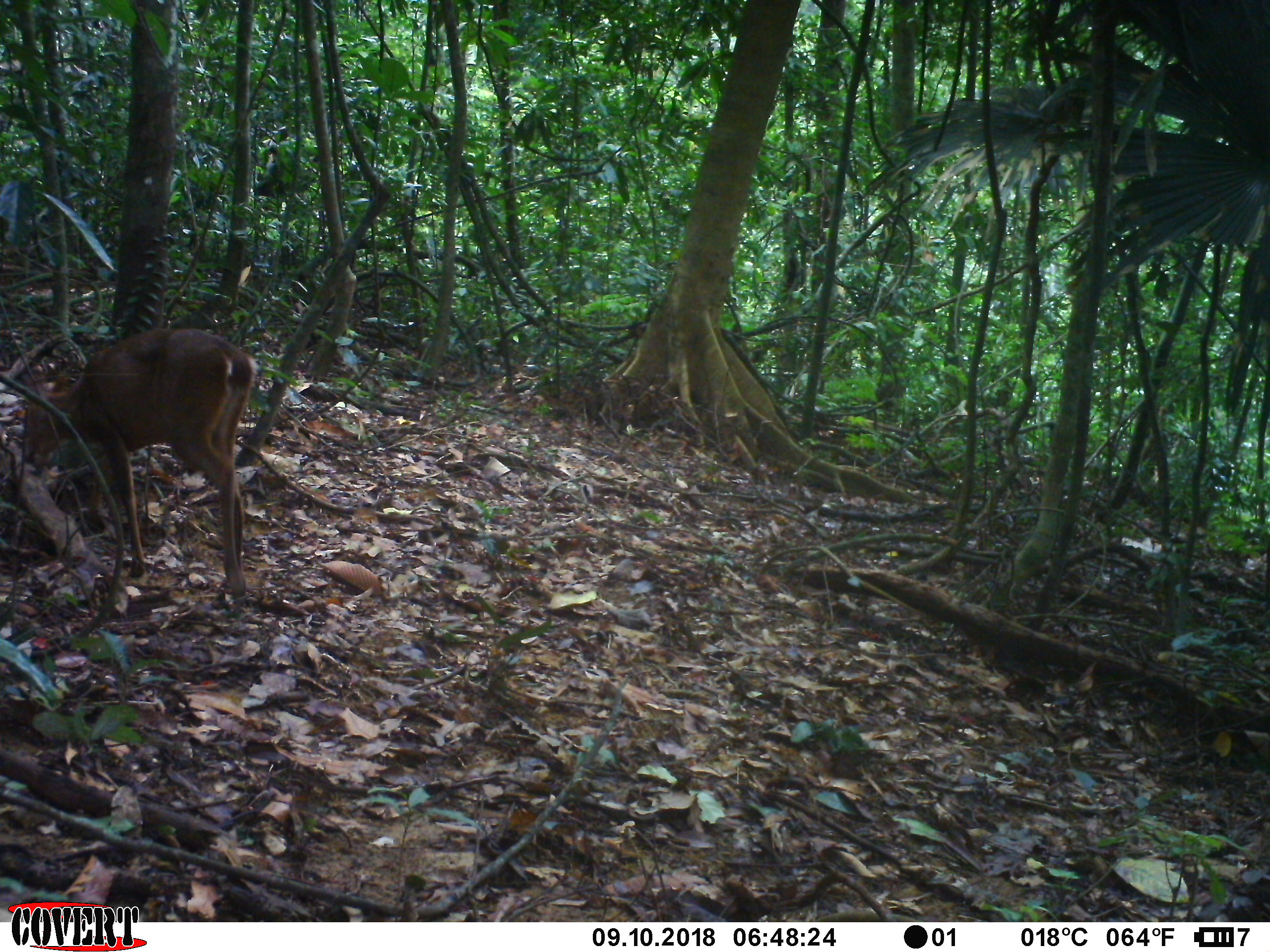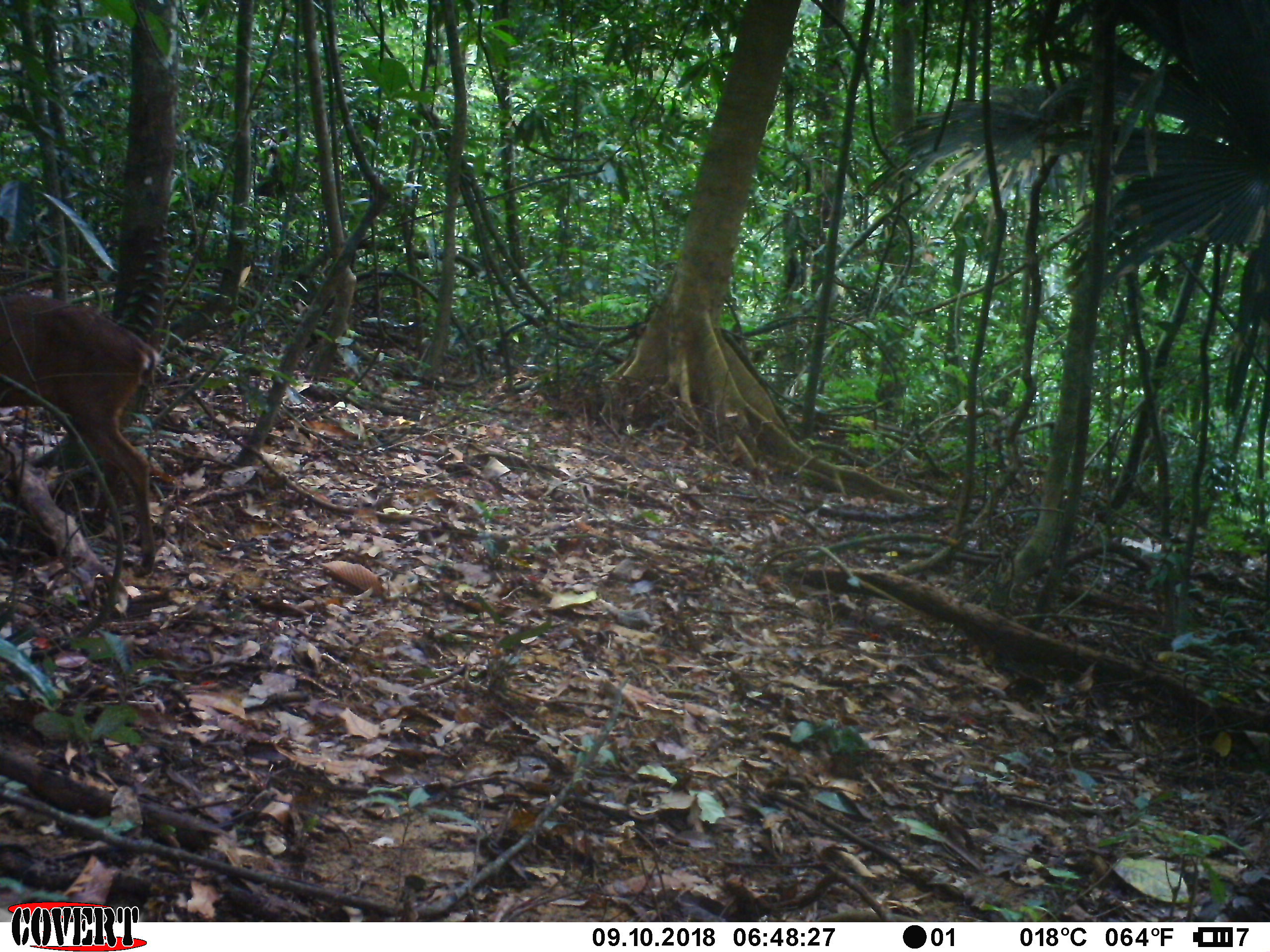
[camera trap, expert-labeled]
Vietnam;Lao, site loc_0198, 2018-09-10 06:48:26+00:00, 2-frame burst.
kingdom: Animalia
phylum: Chordata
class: Mammalia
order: Artiodactyla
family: Cervidae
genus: Muntiacus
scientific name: Muntiacus vuquangensis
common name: large-antlered muntjac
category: large antlered muntjac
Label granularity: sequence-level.